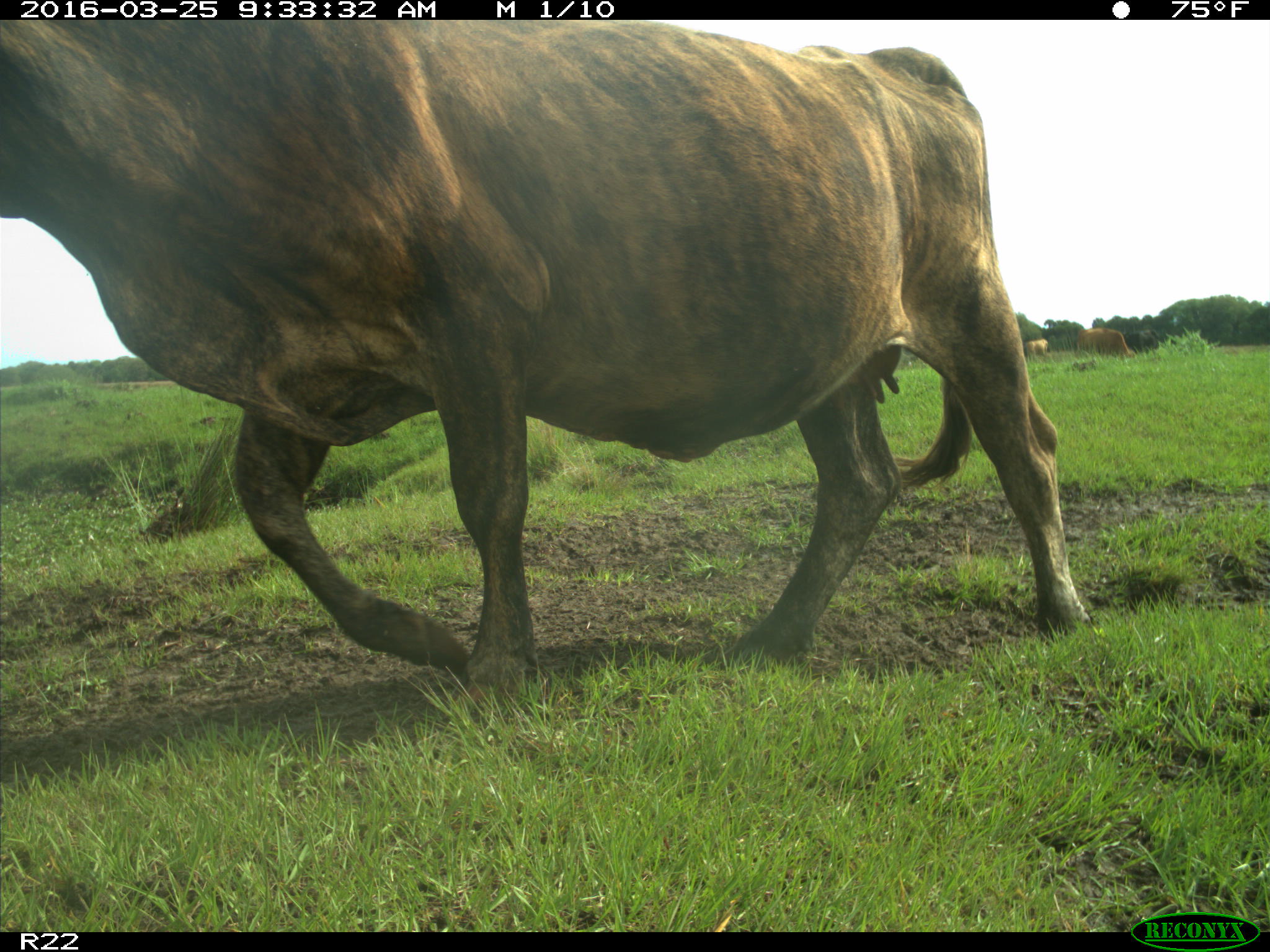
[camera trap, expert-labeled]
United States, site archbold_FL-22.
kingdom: Animalia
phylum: Chordata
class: Mammalia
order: Artiodactyla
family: Bovidae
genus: Bos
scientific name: Bos taurus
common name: domestic cow